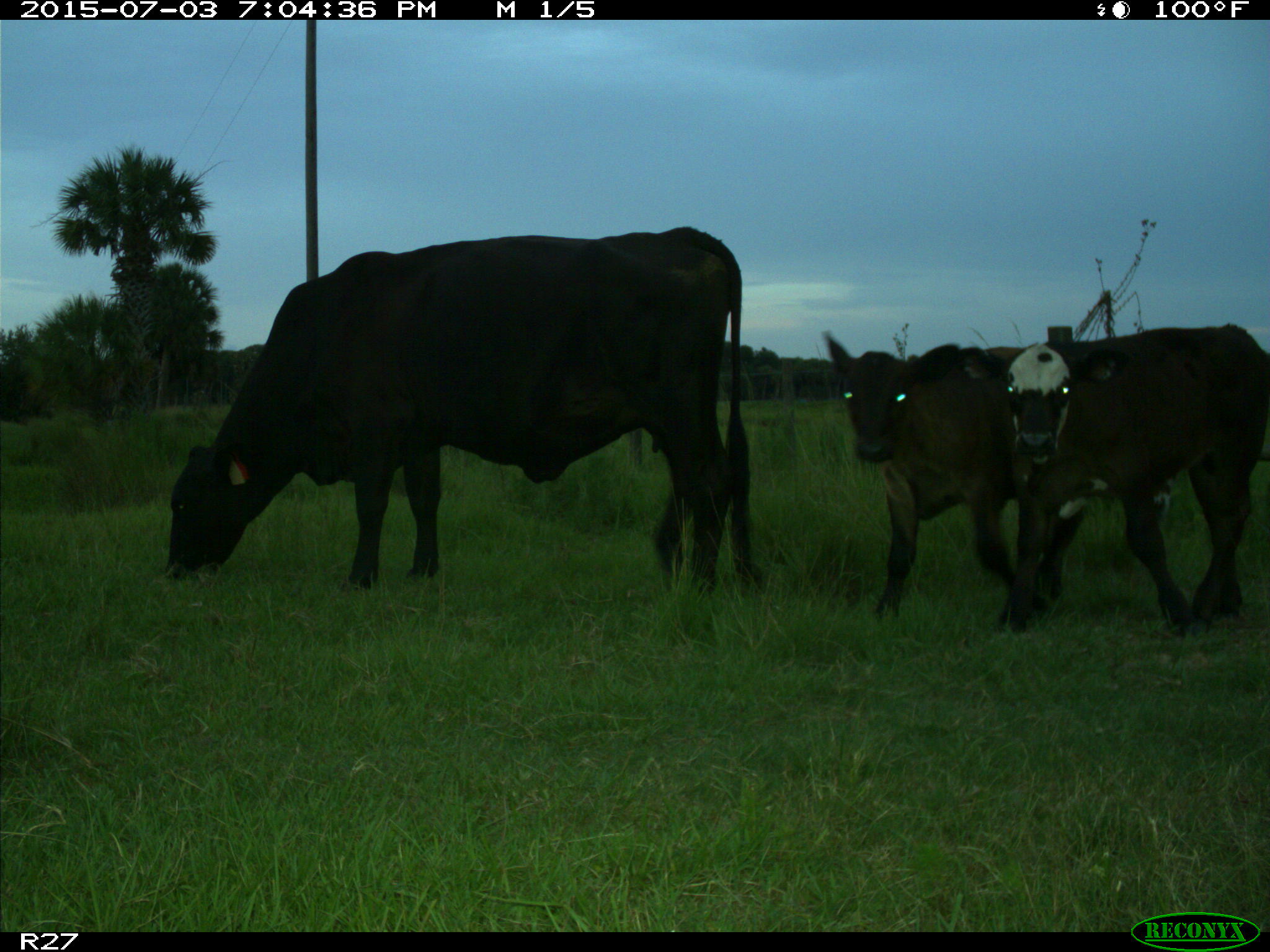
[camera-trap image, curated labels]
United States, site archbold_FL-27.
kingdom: Animalia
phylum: Chordata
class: Mammalia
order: Artiodactyla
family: Bovidae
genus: Bos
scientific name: Bos taurus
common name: domestic cow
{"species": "Bos taurus (domestic cow)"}